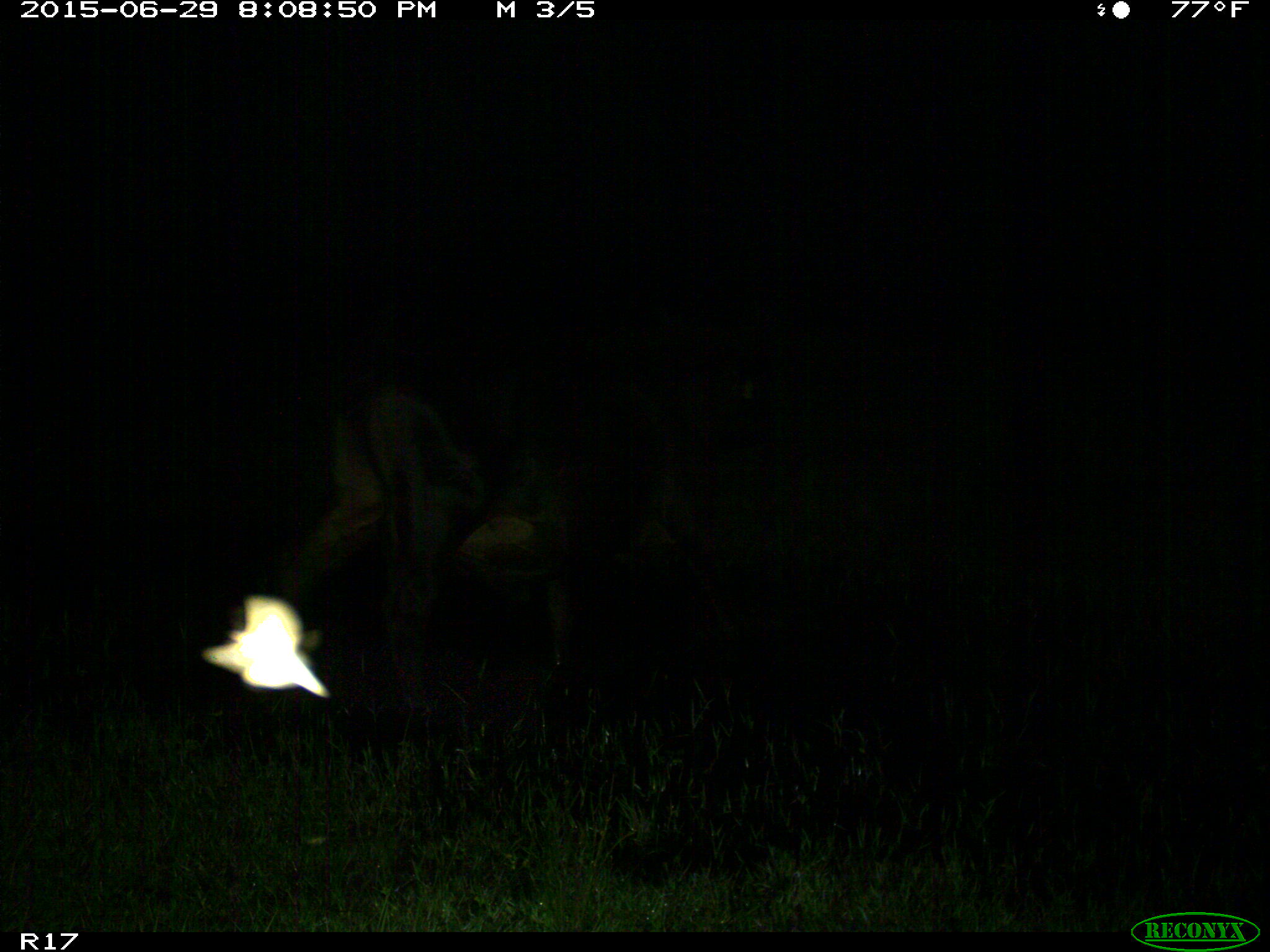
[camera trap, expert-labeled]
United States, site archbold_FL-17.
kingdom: Animalia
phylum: Chordata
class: Mammalia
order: Artiodactyla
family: Bovidae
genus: Bos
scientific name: Bos taurus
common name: domestic cow